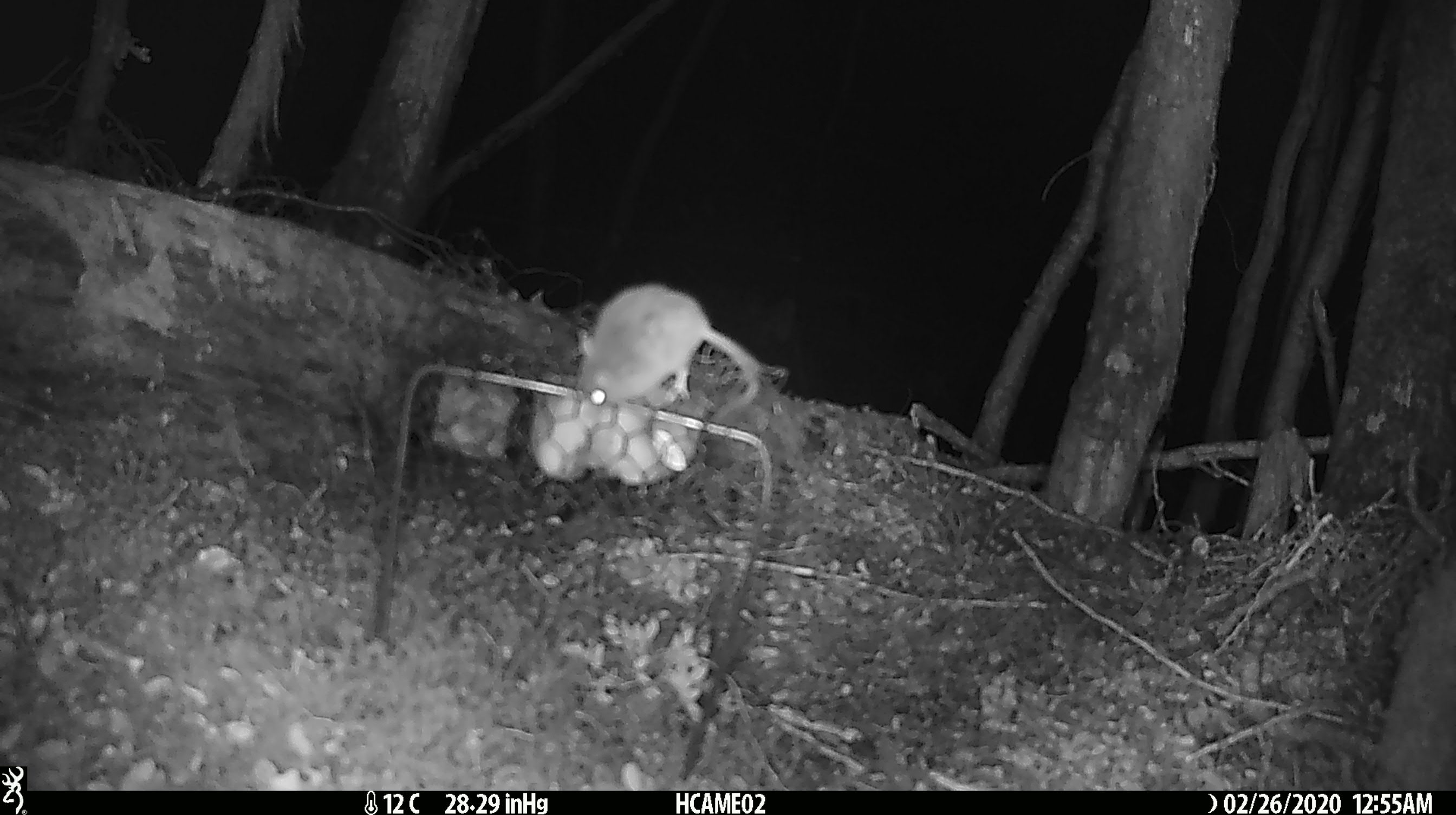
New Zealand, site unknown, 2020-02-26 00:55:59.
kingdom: Animalia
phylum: Chordata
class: Mammalia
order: Rodentia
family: Muridae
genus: Mus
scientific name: Mus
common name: mouse